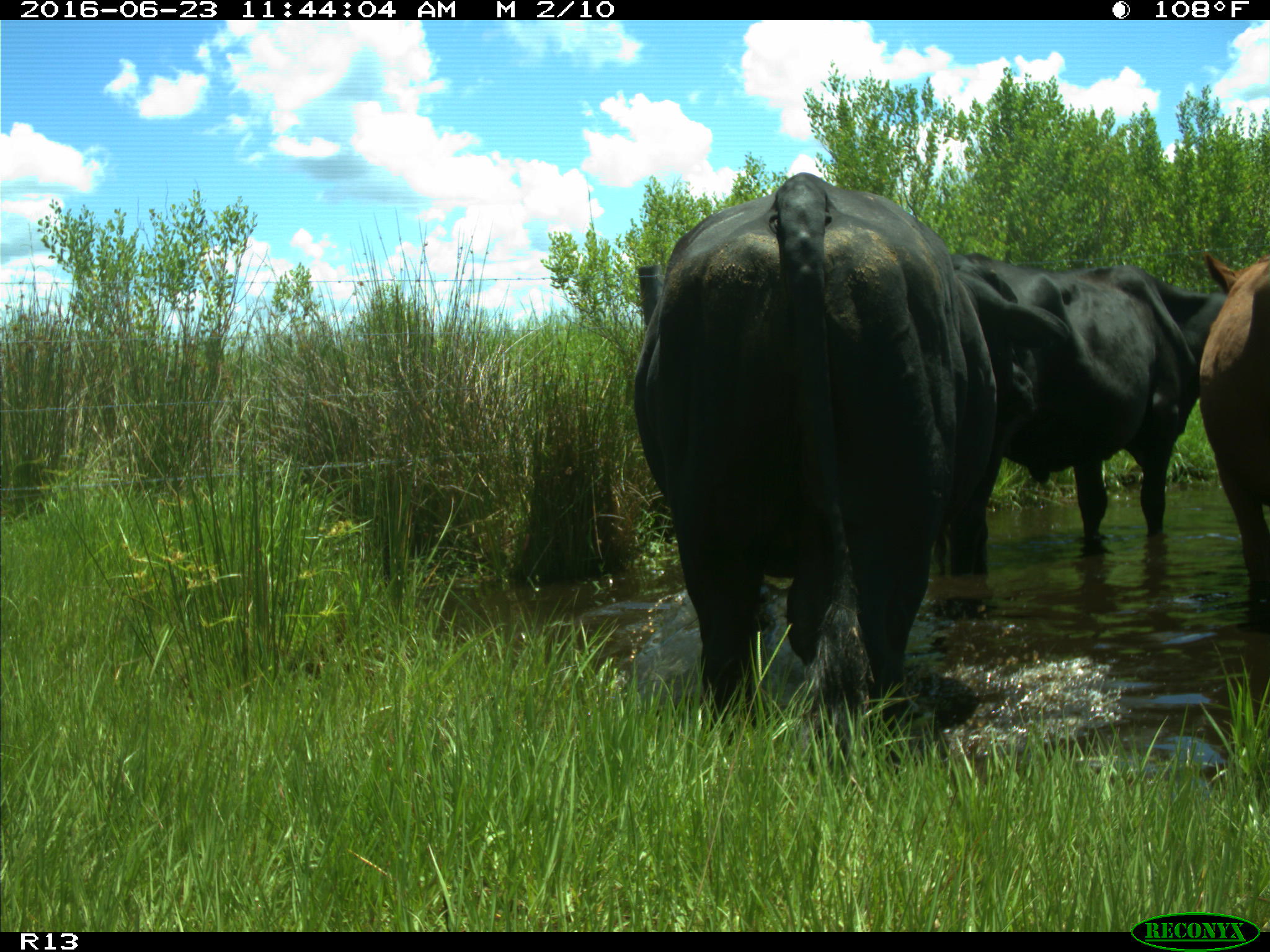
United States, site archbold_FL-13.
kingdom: Animalia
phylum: Chordata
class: Mammalia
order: Artiodactyla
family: Bovidae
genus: Bos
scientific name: Bos taurus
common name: domestic cow